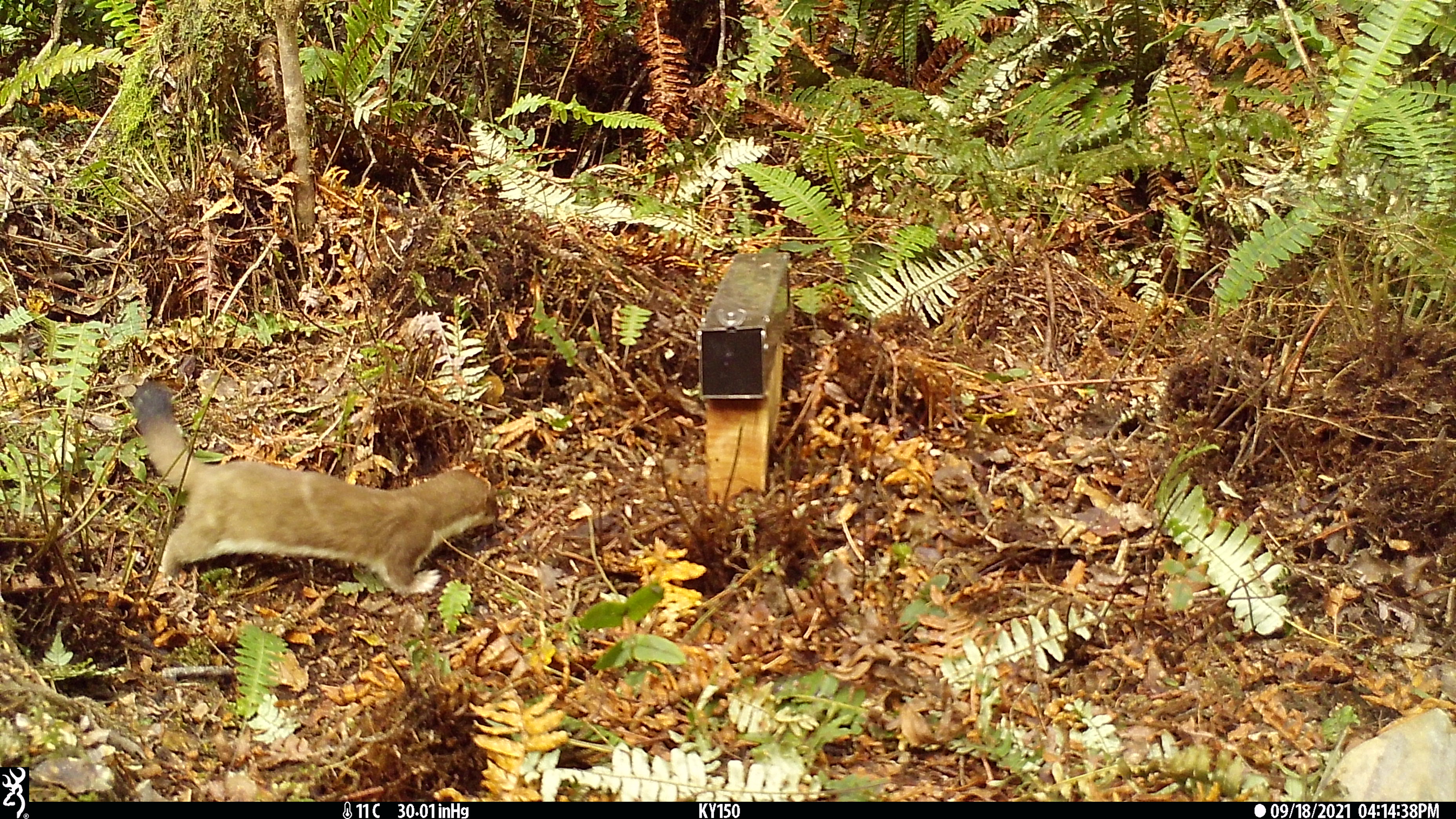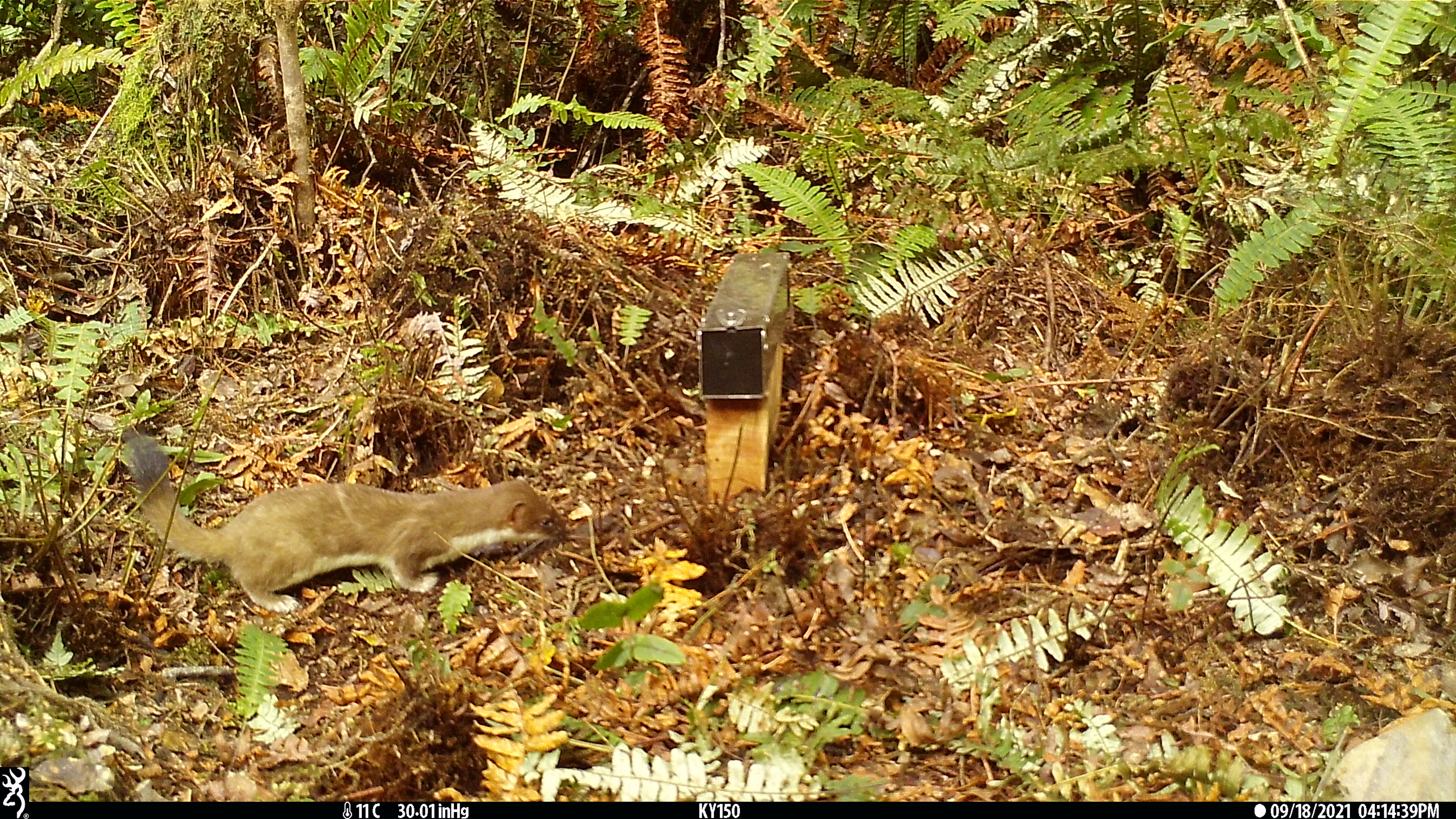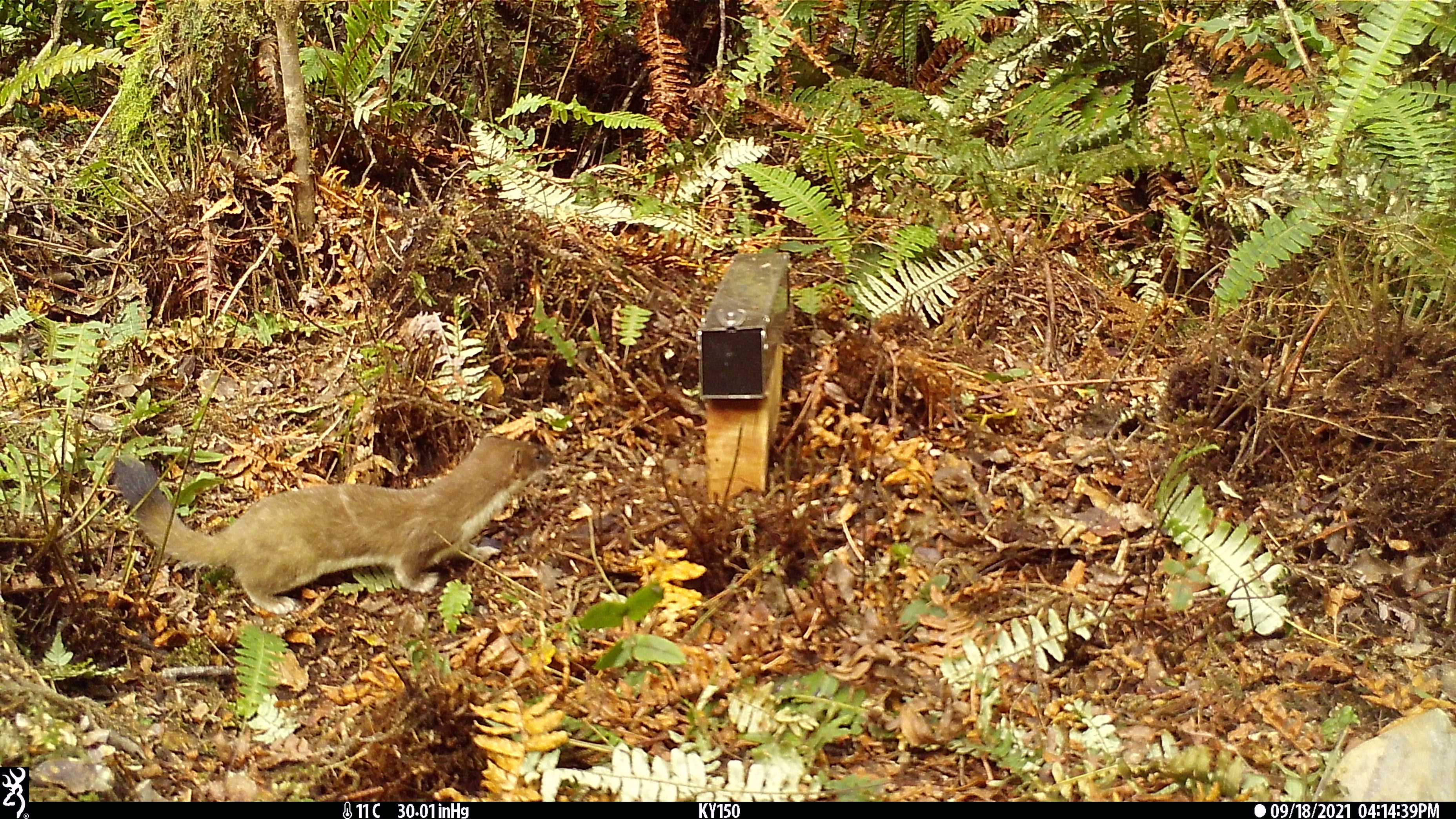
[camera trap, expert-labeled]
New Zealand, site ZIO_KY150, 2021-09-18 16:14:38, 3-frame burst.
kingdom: Animalia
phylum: Chordata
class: Mammalia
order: Carnivora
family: Mustelidae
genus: Mustela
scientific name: Mustela erminea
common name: stoat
Stoat (Mustela erminea).